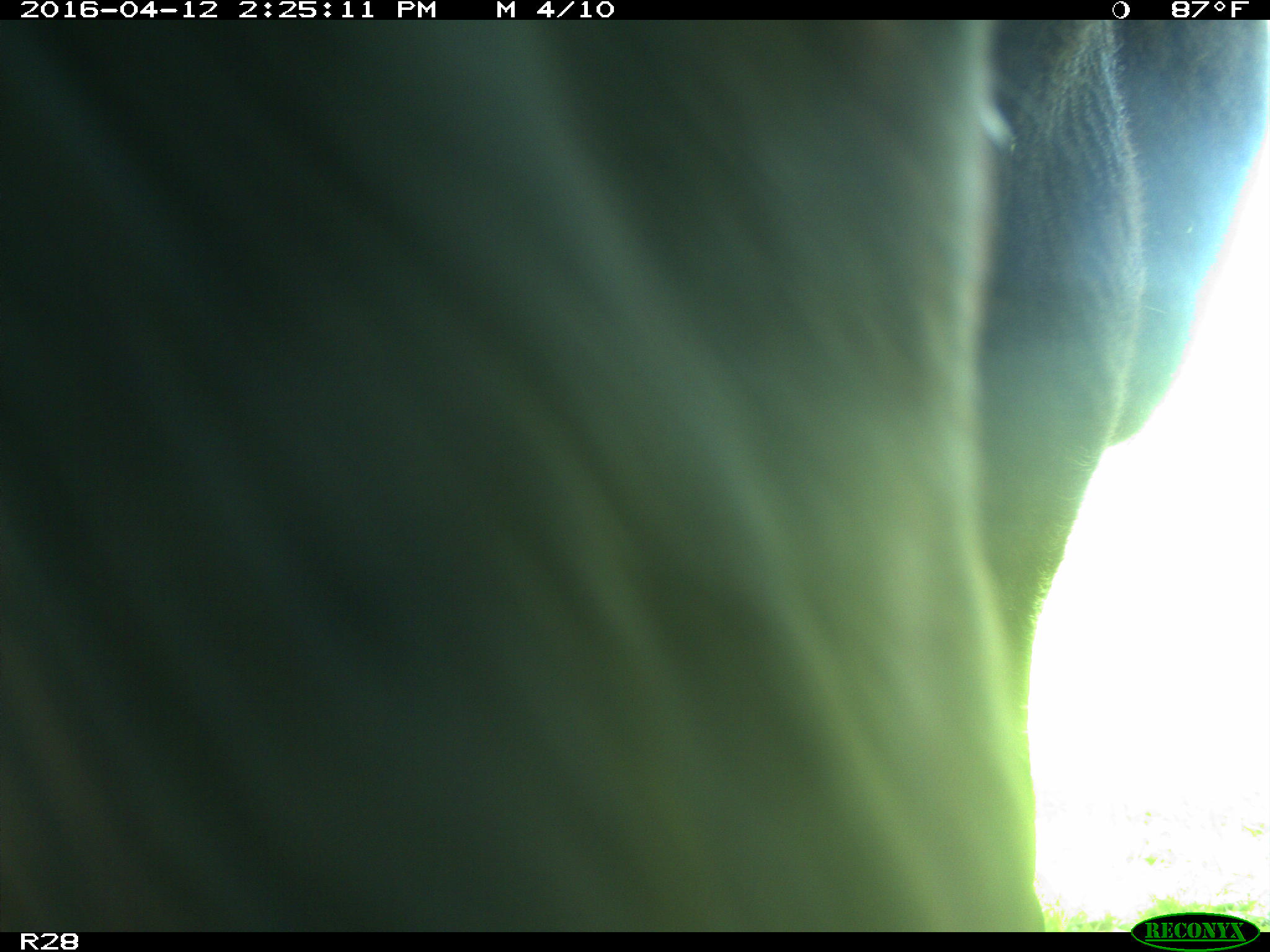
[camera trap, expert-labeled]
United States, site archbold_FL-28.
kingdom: Animalia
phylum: Chordata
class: Mammalia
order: Artiodactyla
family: Bovidae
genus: Bos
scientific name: Bos taurus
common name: domestic cow